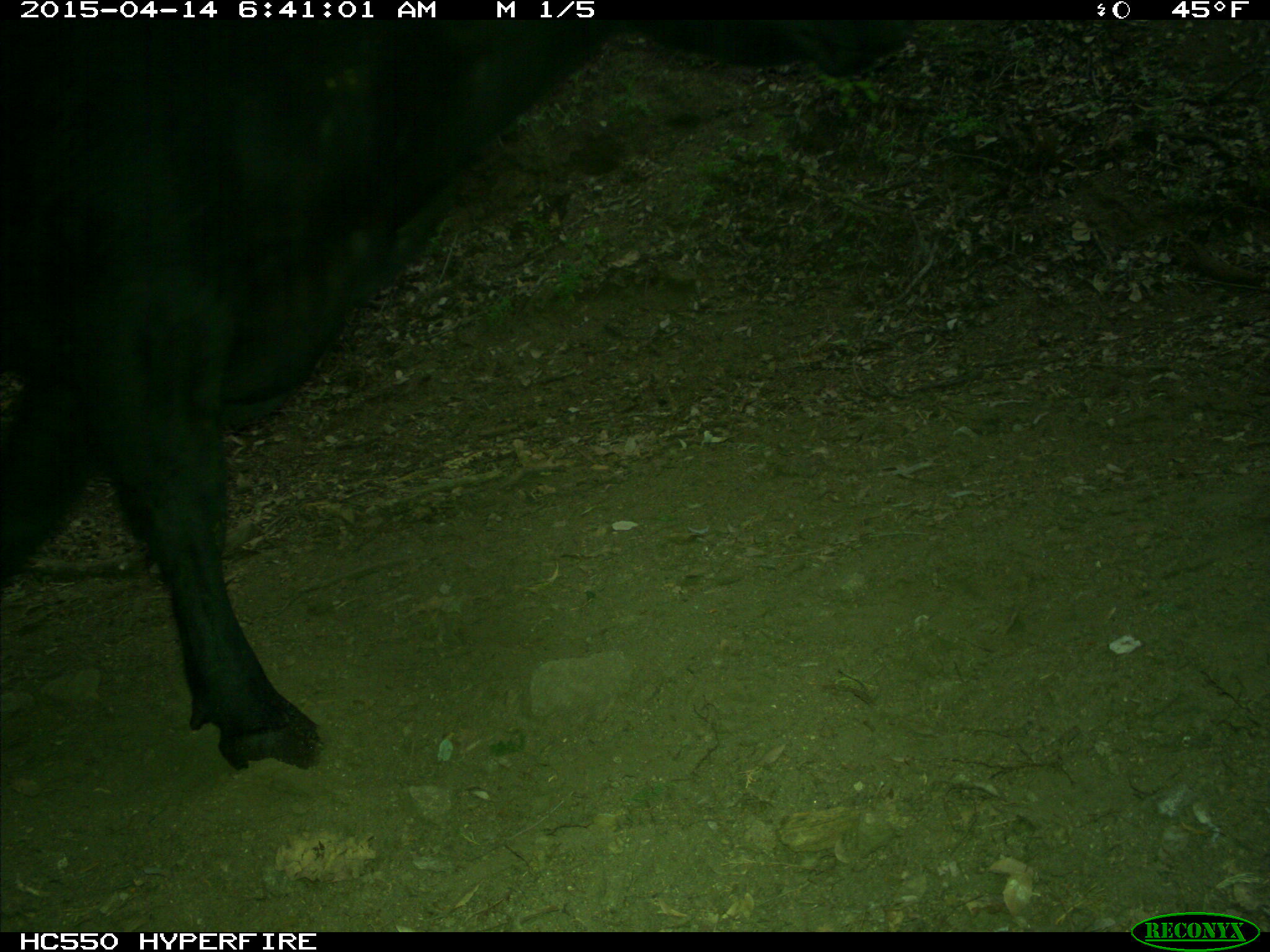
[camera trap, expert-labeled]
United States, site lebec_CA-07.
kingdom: Animalia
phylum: Chordata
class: Mammalia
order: Artiodactyla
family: Bovidae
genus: Bos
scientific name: Bos taurus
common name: domestic cow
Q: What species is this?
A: Bos taurus (domestic cow).